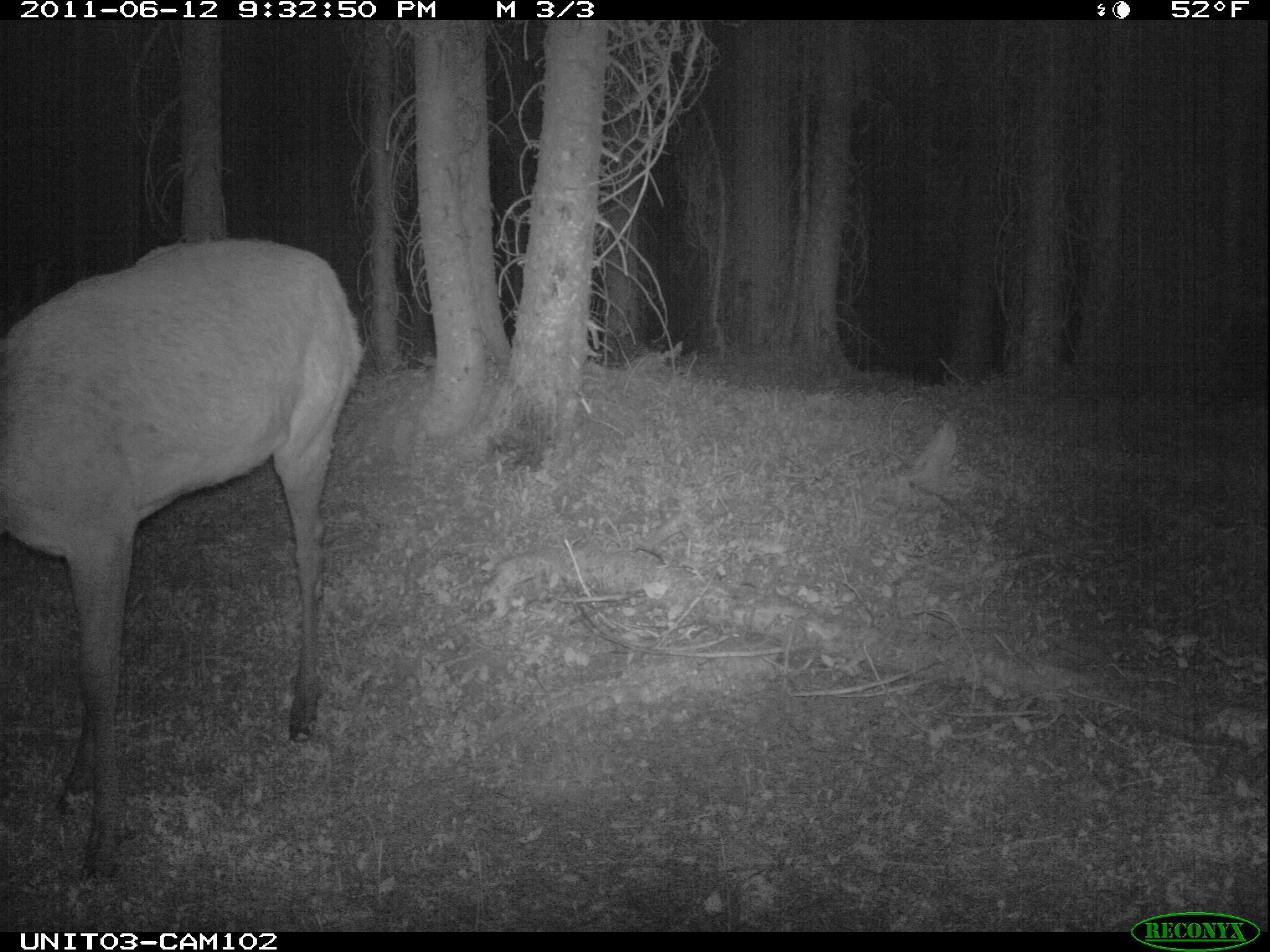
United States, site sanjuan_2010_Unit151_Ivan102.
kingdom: Animalia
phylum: Chordata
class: Mammalia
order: Artiodactyla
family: Cervidae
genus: Cervus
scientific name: Cervus elaphus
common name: red deer